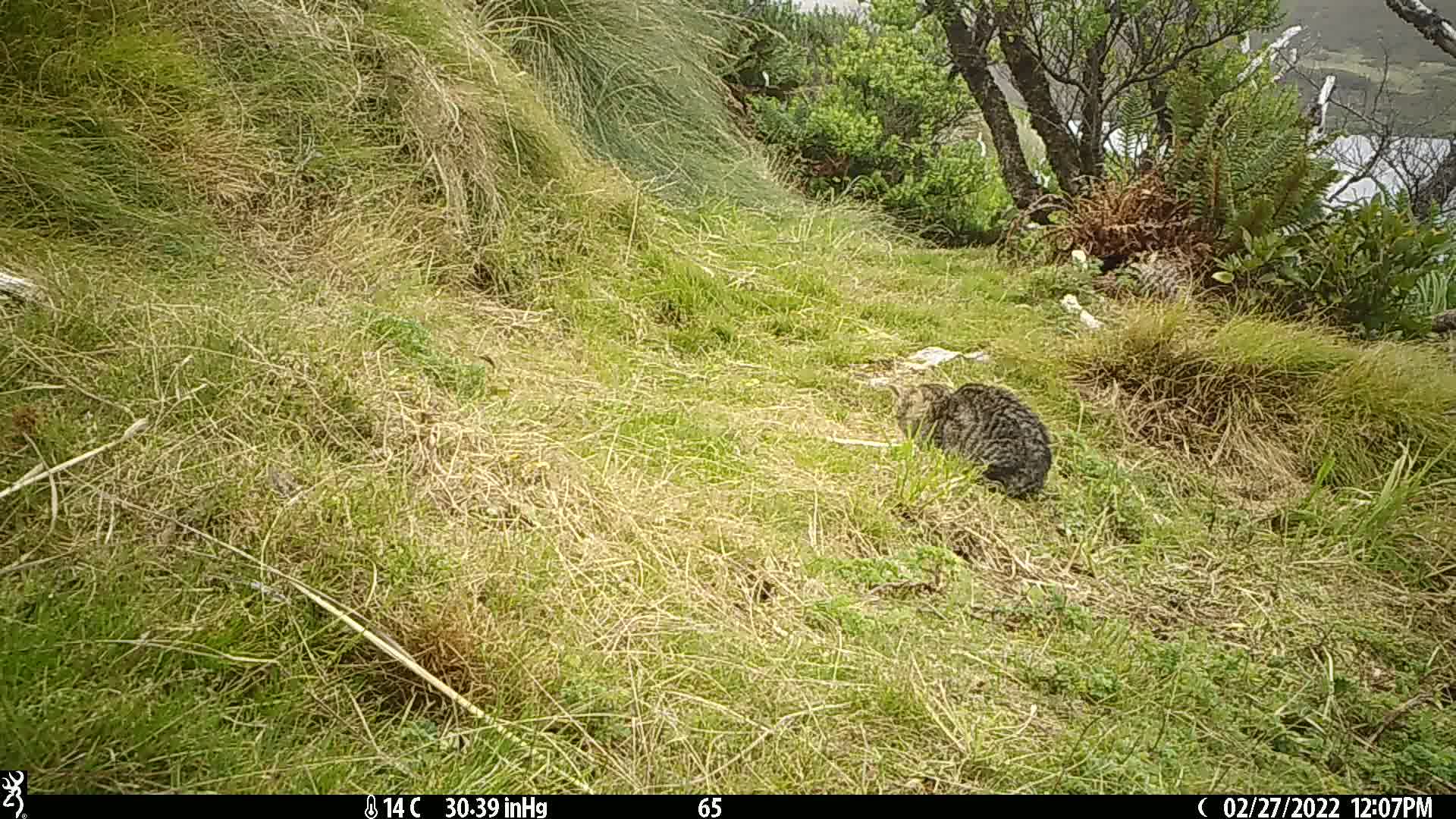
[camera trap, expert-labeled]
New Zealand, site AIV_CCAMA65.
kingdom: Animalia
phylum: Chordata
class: Mammalia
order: Carnivora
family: Felidae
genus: Felis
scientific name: Felis catus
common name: domestic cat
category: cat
Cat (domestic cat) (Felis catus).